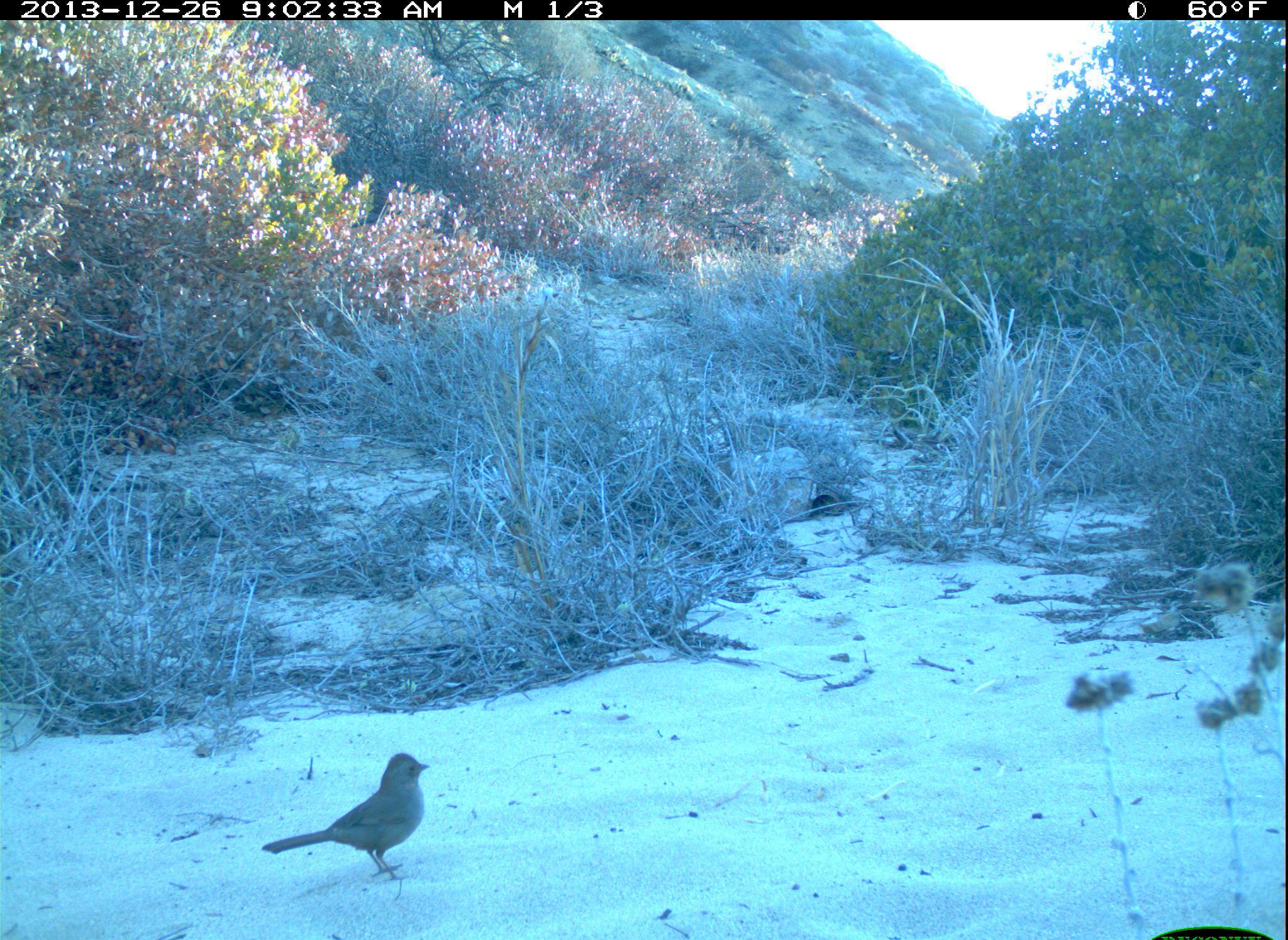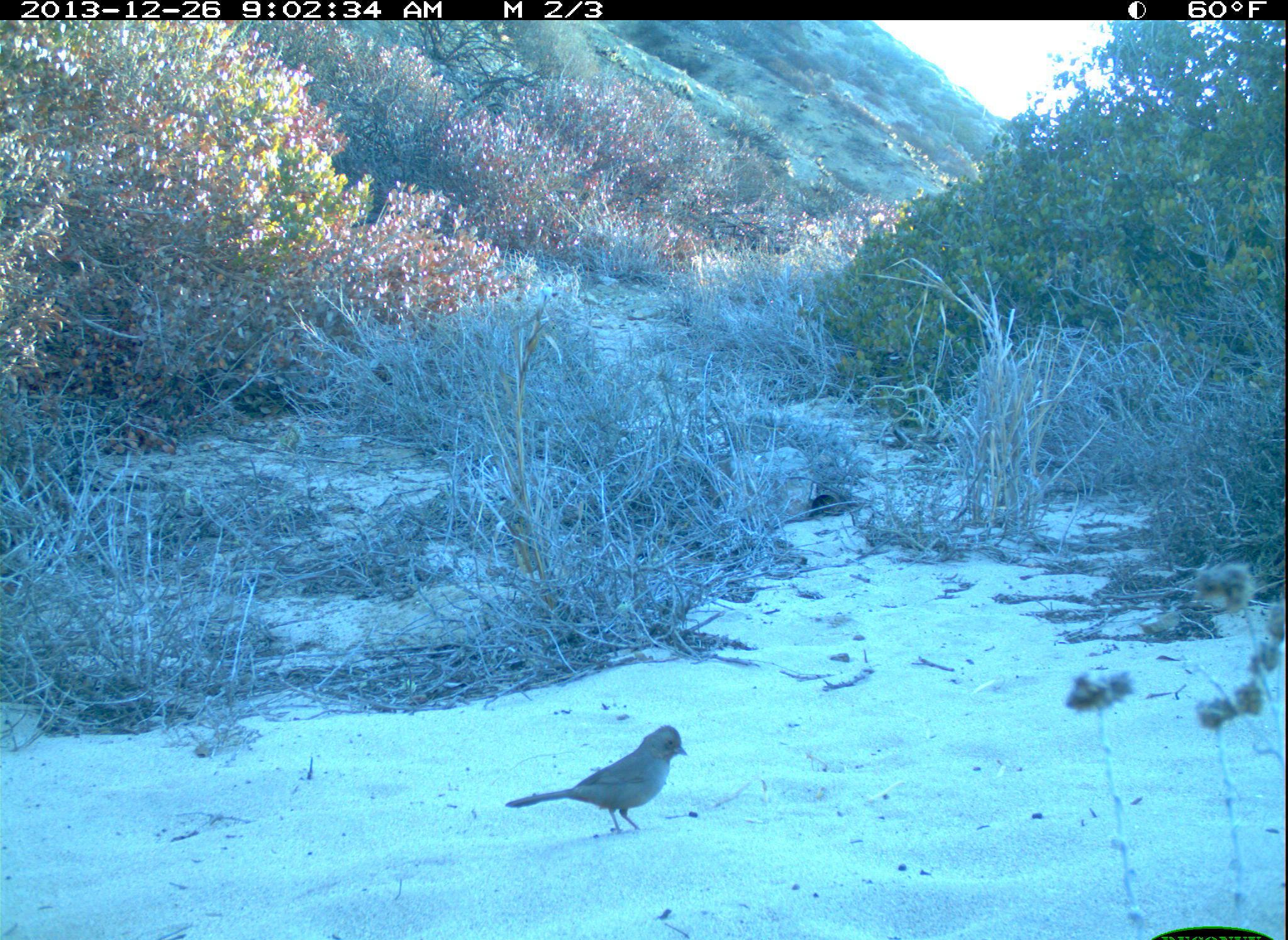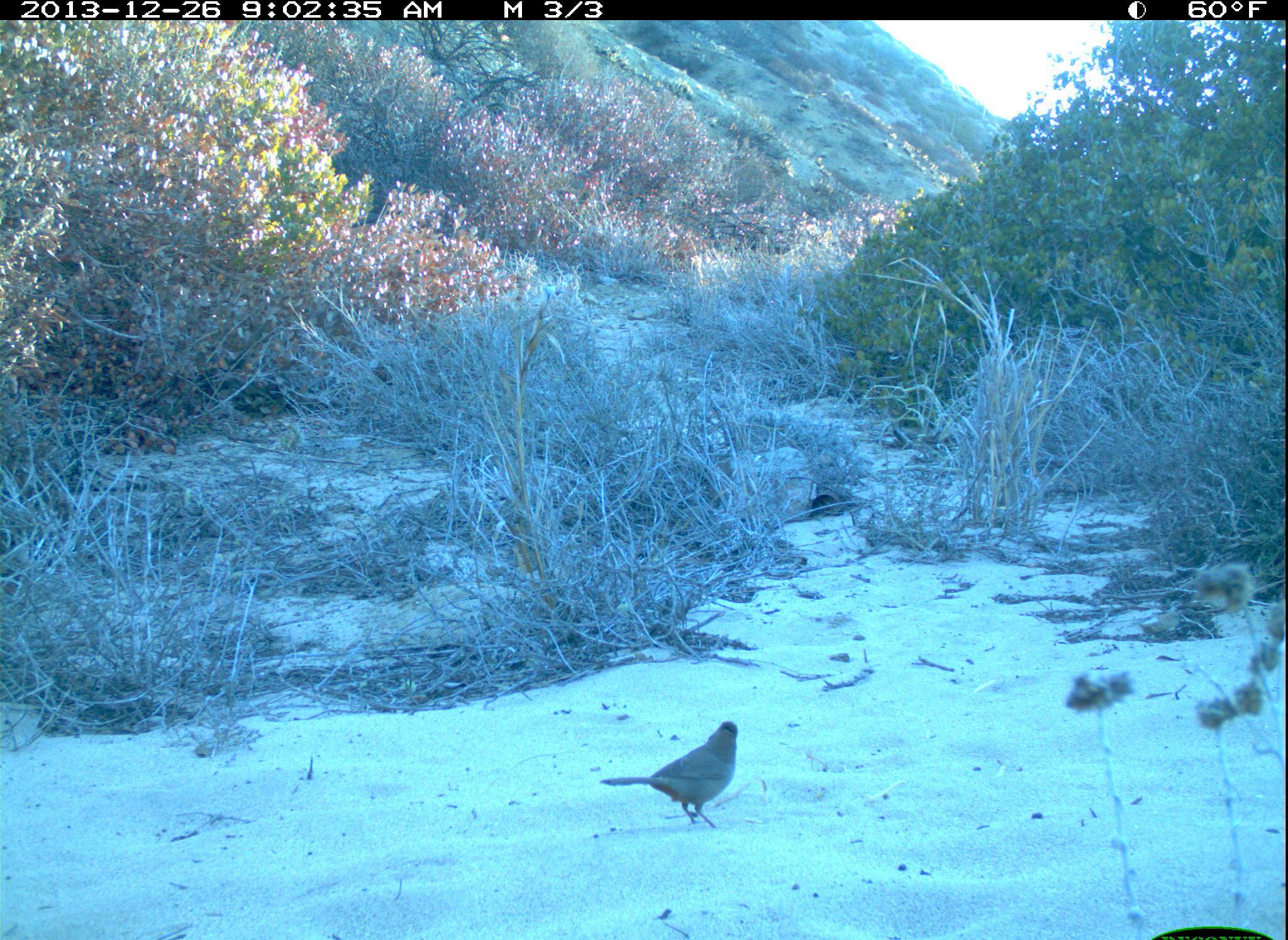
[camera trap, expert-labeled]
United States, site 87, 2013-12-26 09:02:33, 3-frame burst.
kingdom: Animalia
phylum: Chordata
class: Aves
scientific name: Aves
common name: bird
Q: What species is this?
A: Bird (Aves).